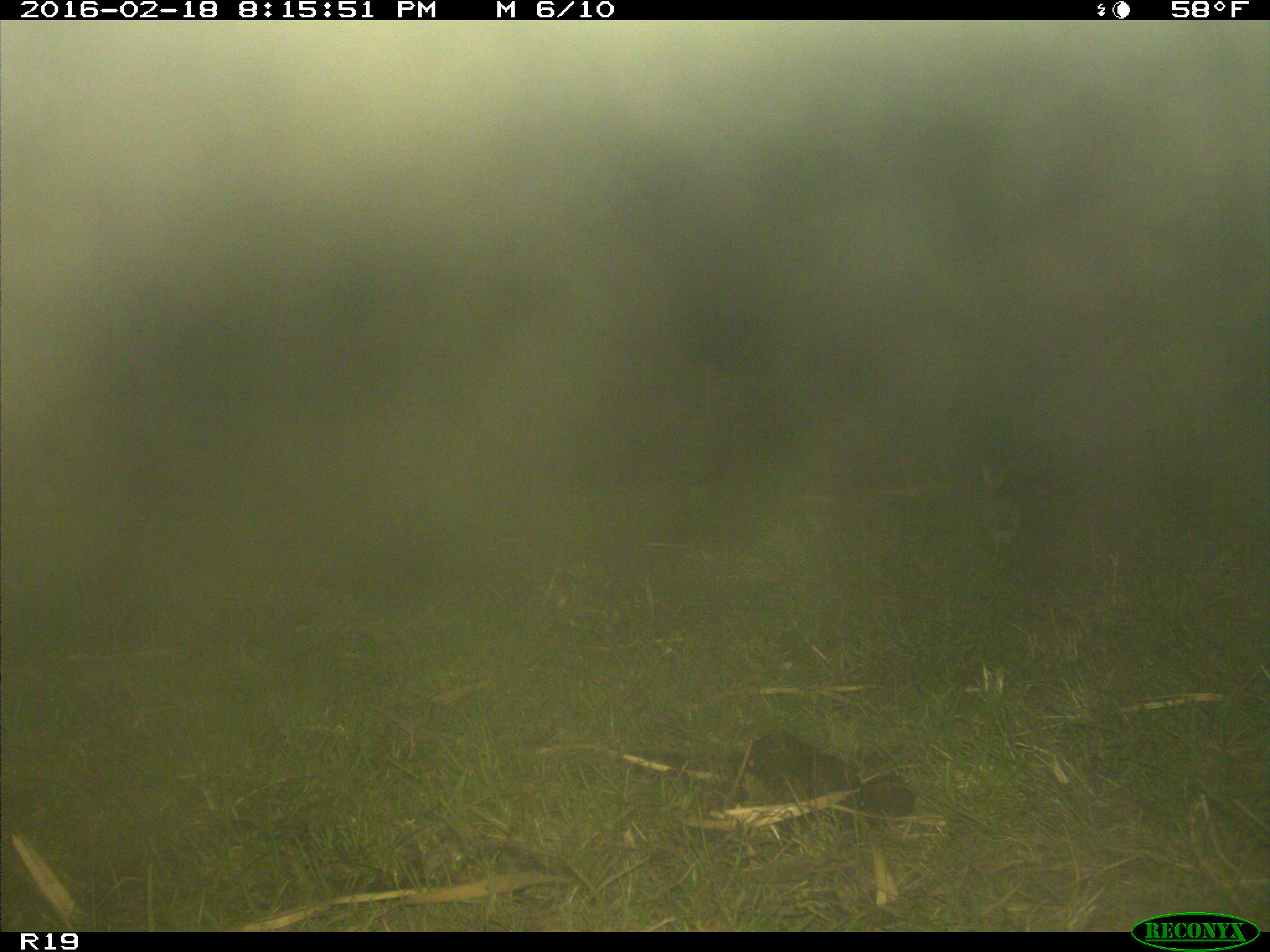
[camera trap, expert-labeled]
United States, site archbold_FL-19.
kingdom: Animalia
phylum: Chordata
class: Mammalia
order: Lagomorpha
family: Leporidae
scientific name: Leporidae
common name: rabbits and hares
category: unidentified rabbit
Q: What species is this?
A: Unidentified rabbit (rabbits and hares) (Leporidae).